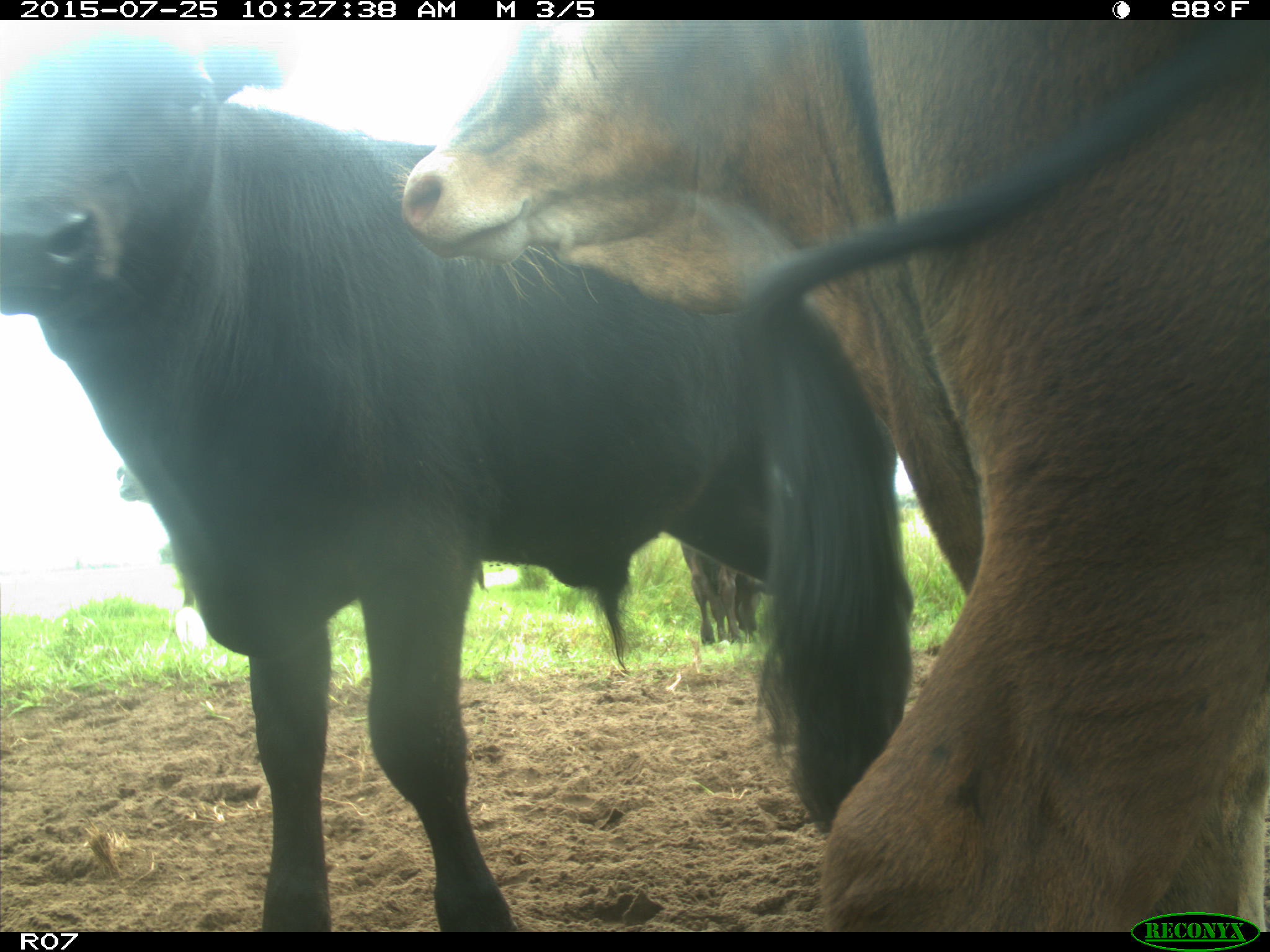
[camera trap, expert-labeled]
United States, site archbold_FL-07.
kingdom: Animalia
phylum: Chordata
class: Mammalia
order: Artiodactyla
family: Bovidae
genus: Bos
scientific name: Bos taurus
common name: domestic cow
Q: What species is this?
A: Bos taurus (domestic cow).